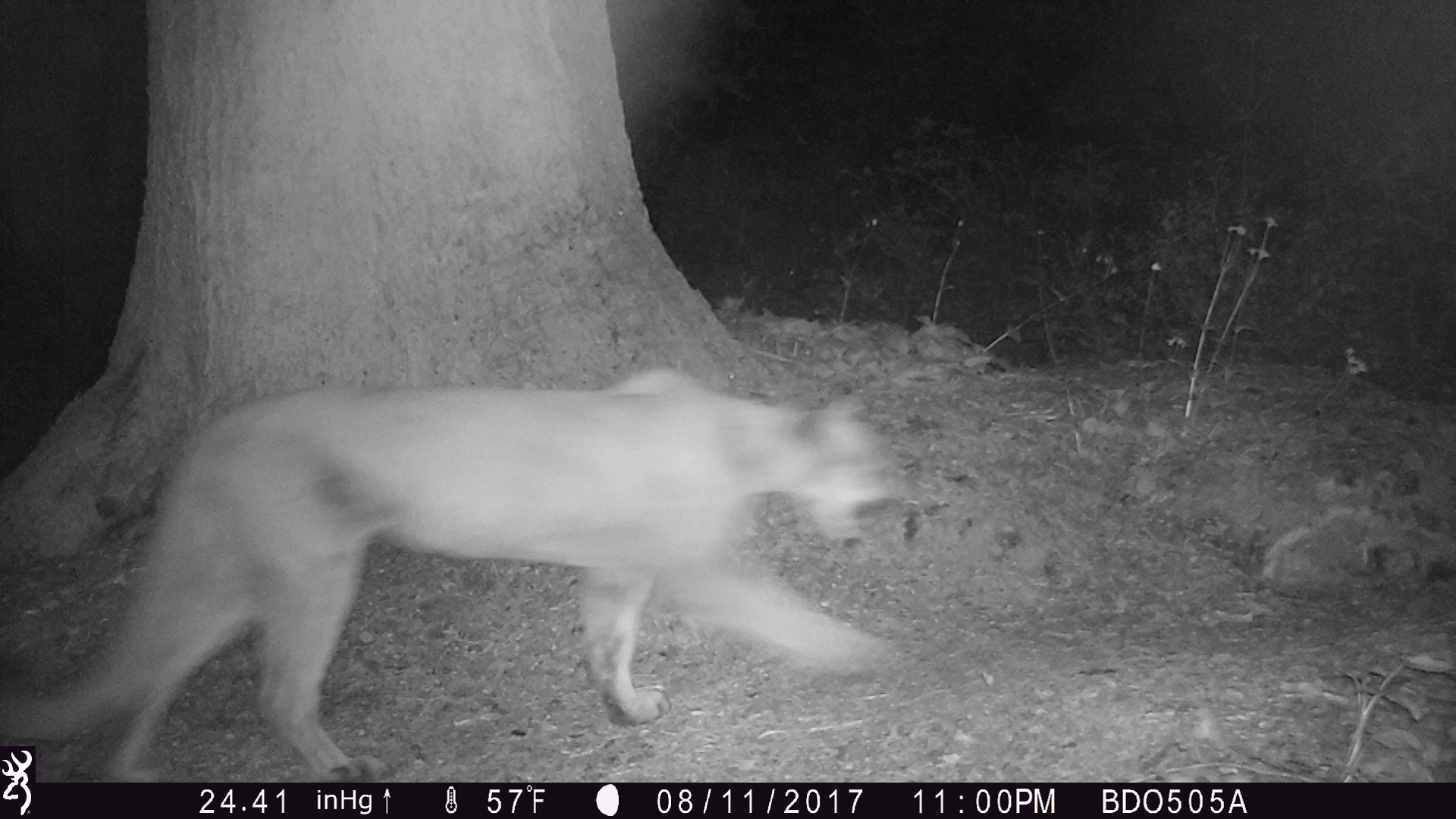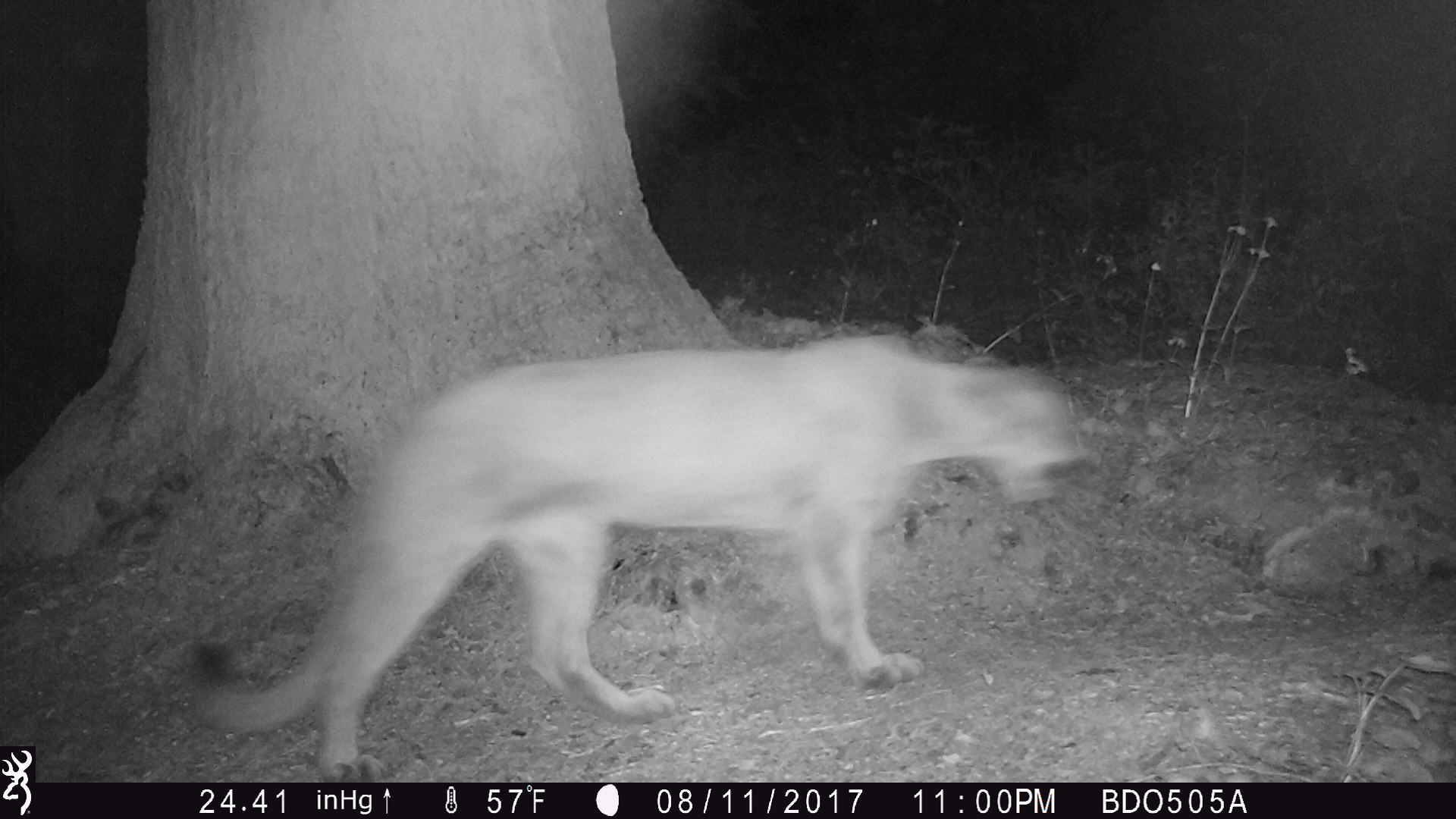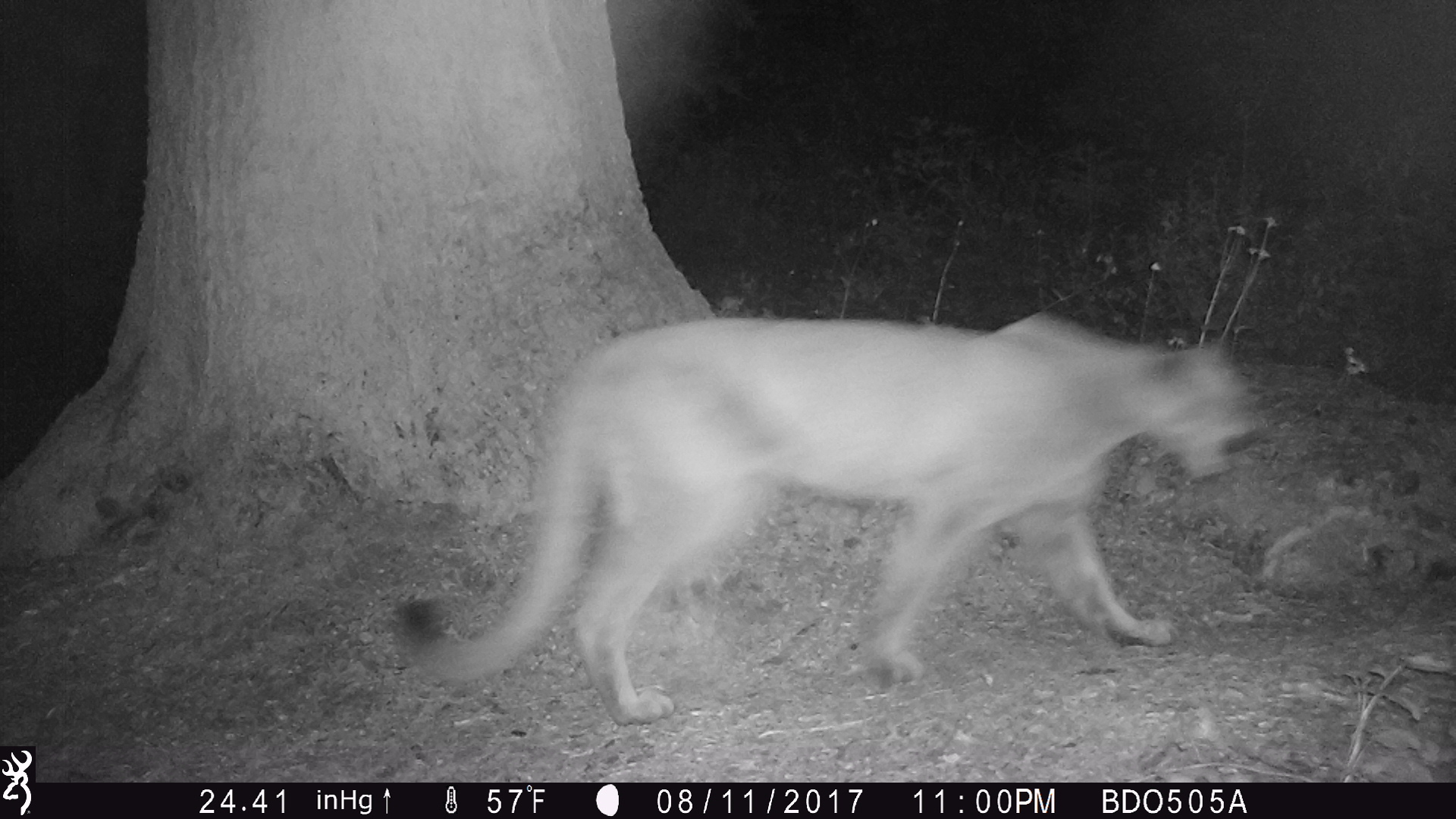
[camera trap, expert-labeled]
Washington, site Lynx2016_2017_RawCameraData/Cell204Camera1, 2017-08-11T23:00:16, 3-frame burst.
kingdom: Animalia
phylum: Chordata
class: Mammalia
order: Carnivora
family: Felidae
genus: Puma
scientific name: Puma concolor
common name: mountain lion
Puma concolor (mountain lion). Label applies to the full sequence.